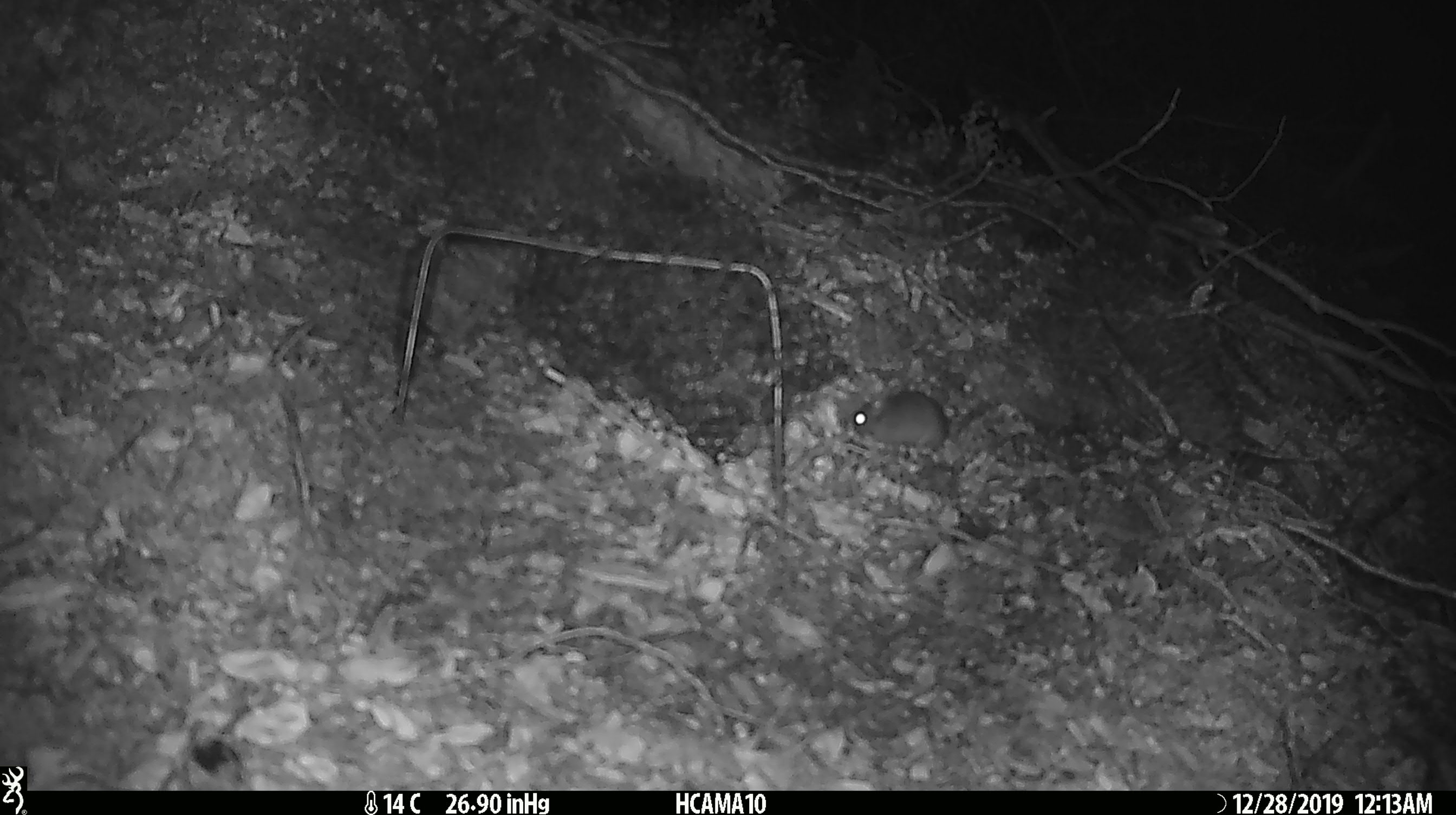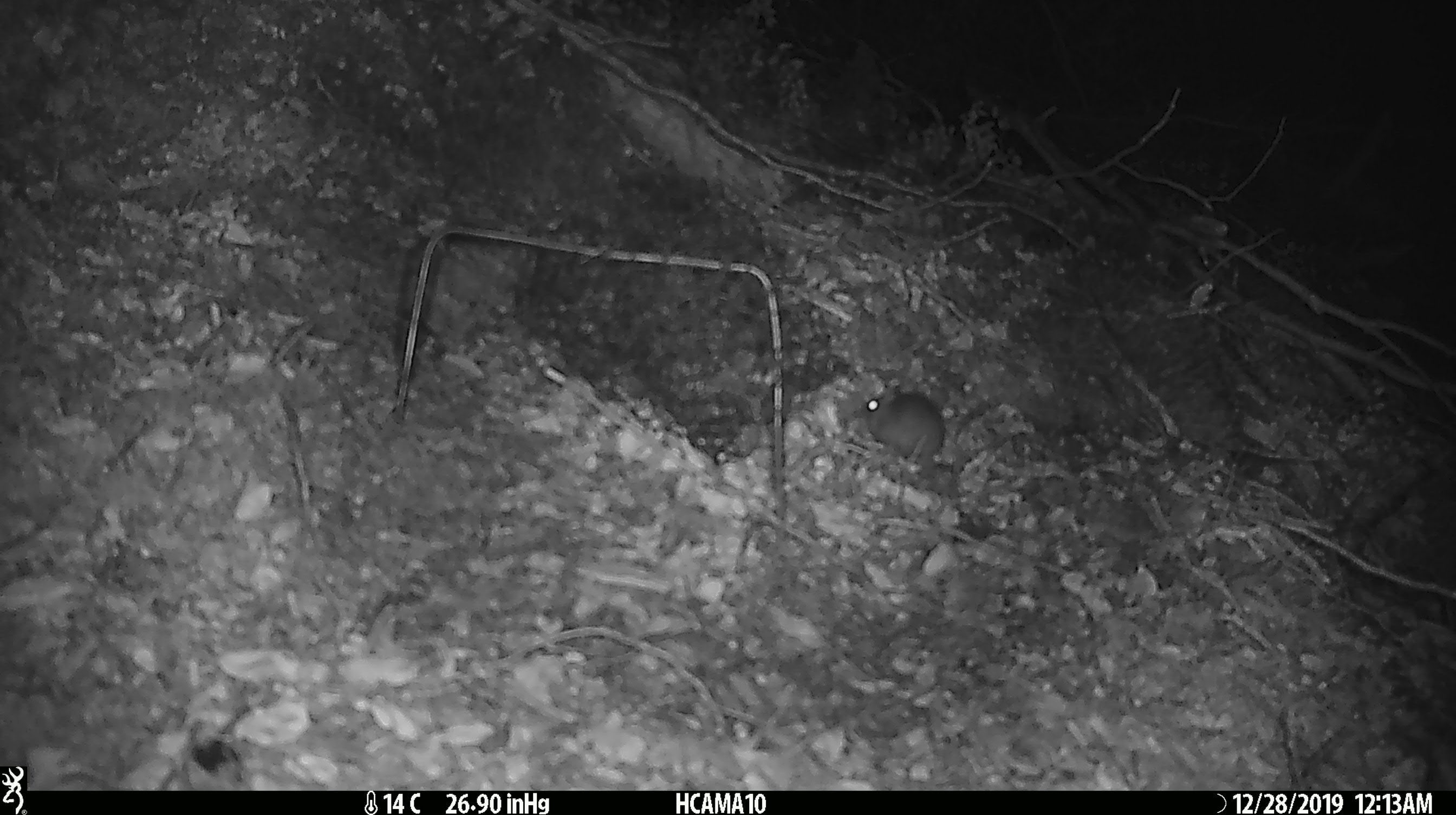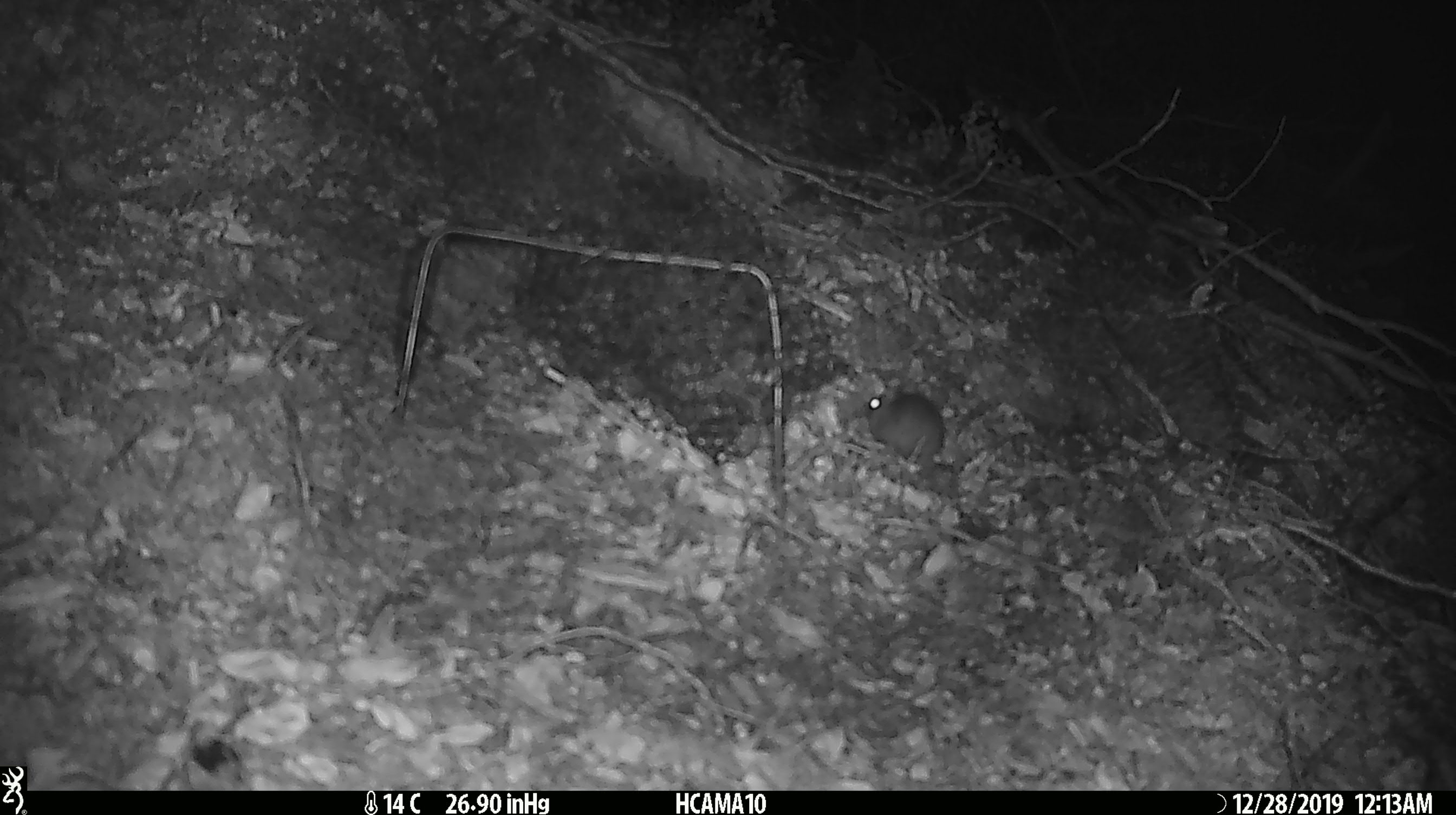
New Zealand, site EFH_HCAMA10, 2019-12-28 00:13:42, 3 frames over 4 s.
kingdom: Animalia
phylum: Chordata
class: Mammalia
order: Rodentia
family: Muridae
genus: Mus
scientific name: Mus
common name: mouse